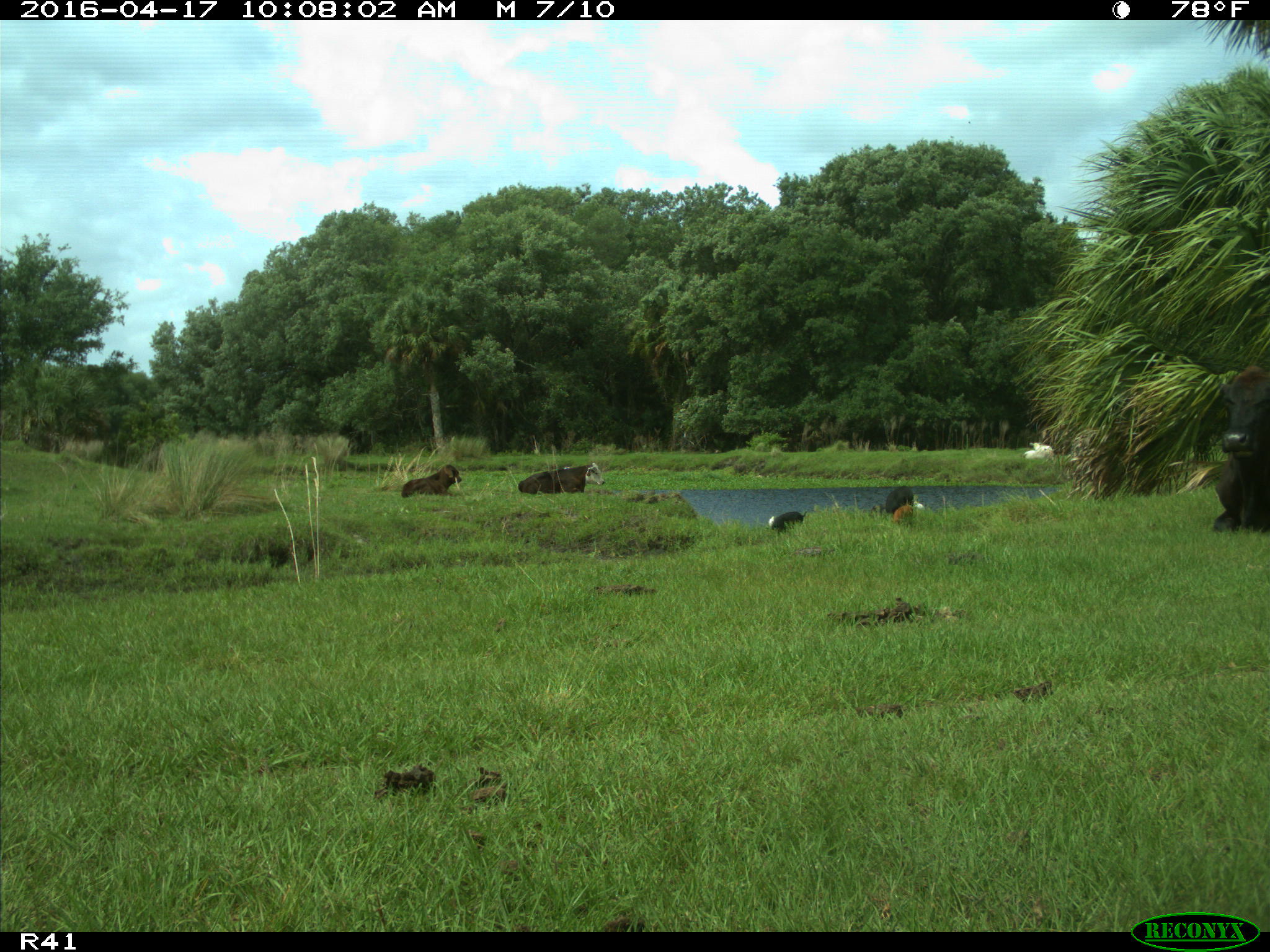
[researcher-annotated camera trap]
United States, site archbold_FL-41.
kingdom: Animalia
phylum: Chordata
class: Mammalia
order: Artiodactyla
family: Bovidae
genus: Bos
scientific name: Bos taurus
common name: domestic cow